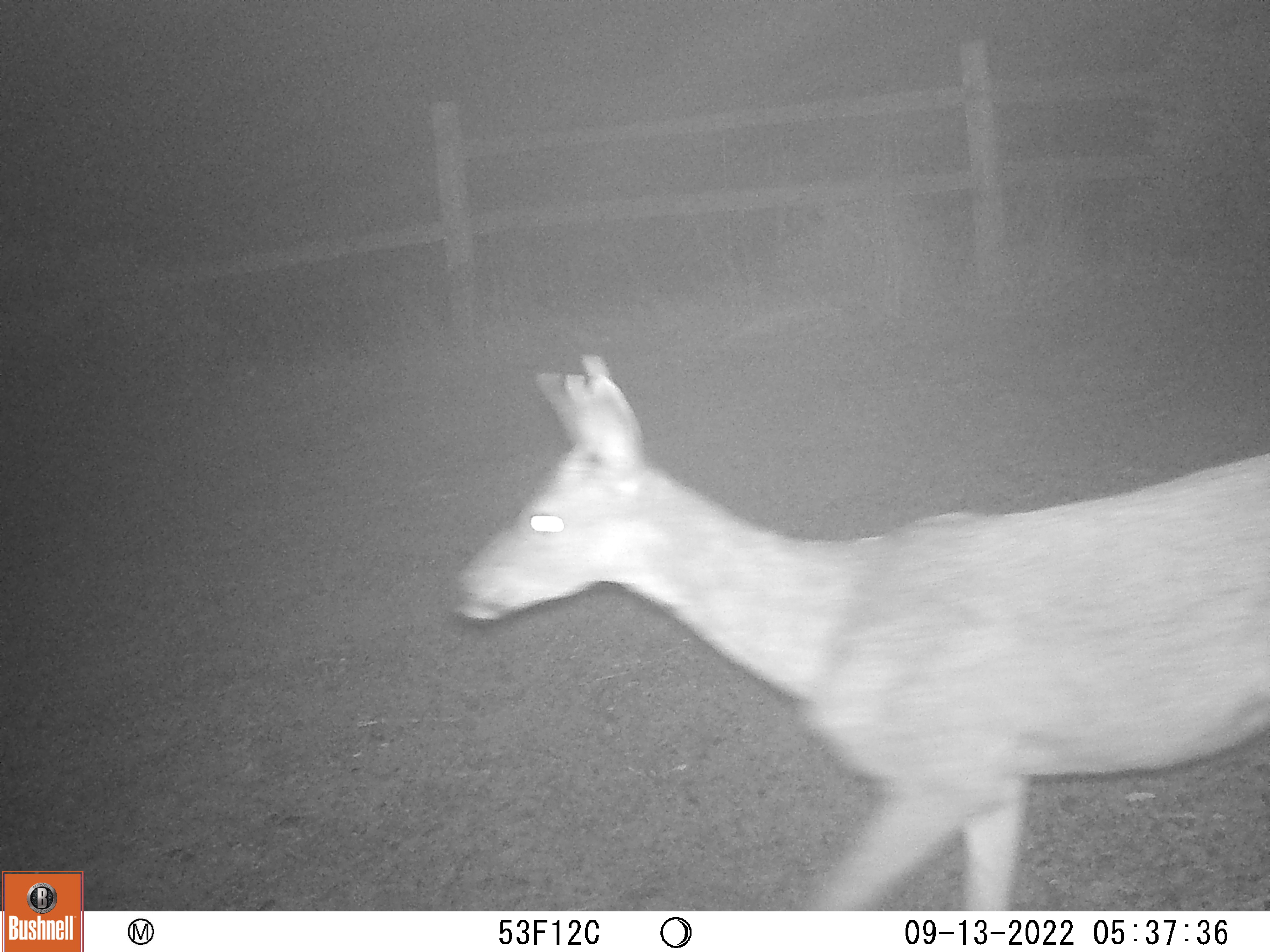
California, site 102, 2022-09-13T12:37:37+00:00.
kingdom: Animalia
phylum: Chordata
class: Mammalia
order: Artiodactyla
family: Cervidae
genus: Odocoileus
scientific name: Odocoileus hemionus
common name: mule deer